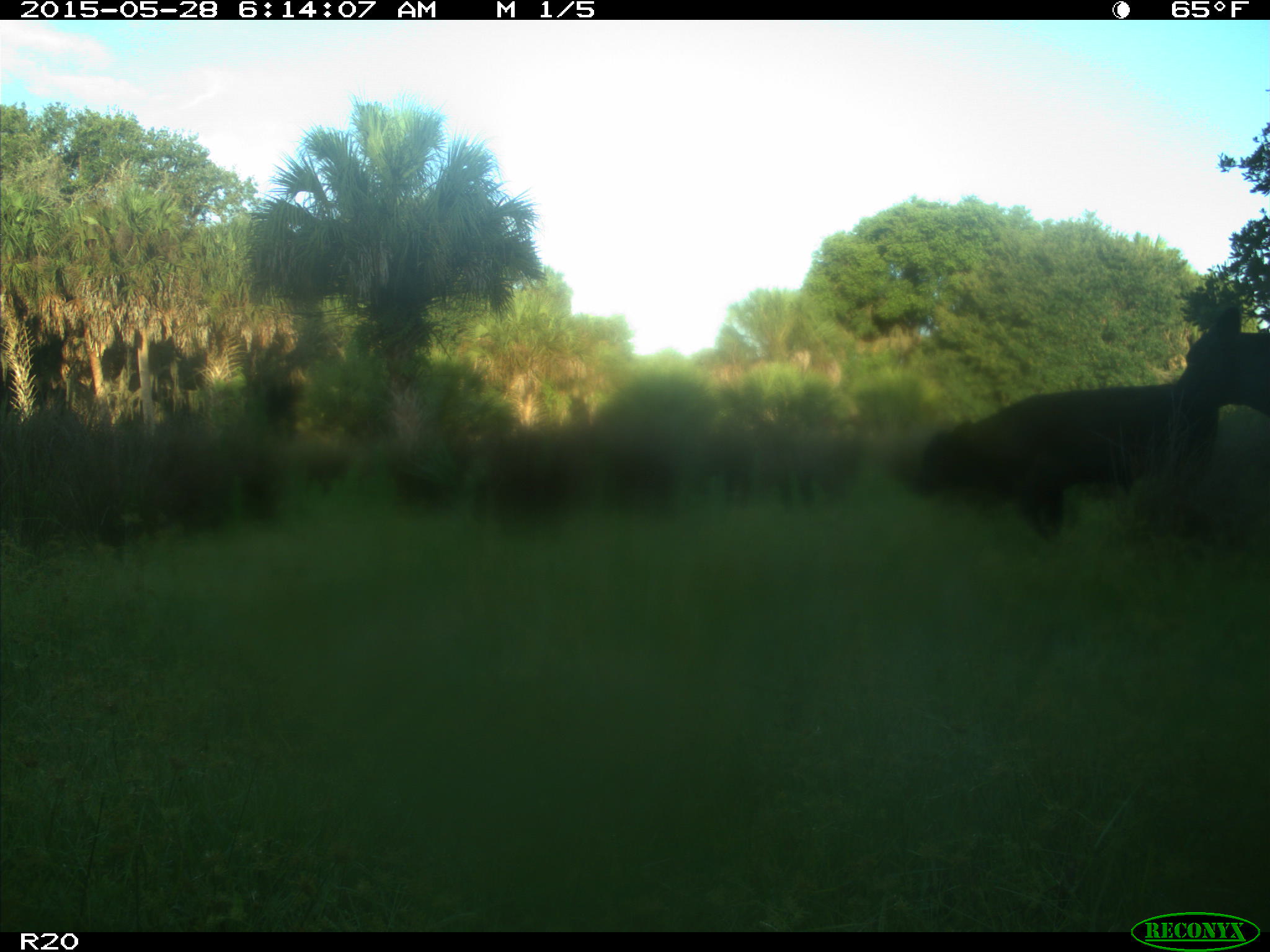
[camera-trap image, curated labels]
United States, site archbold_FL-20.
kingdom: Animalia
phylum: Chordata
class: Mammalia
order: Artiodactyla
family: Bovidae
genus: Bos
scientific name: Bos taurus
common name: domestic cow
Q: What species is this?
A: Bos taurus (domestic cow).